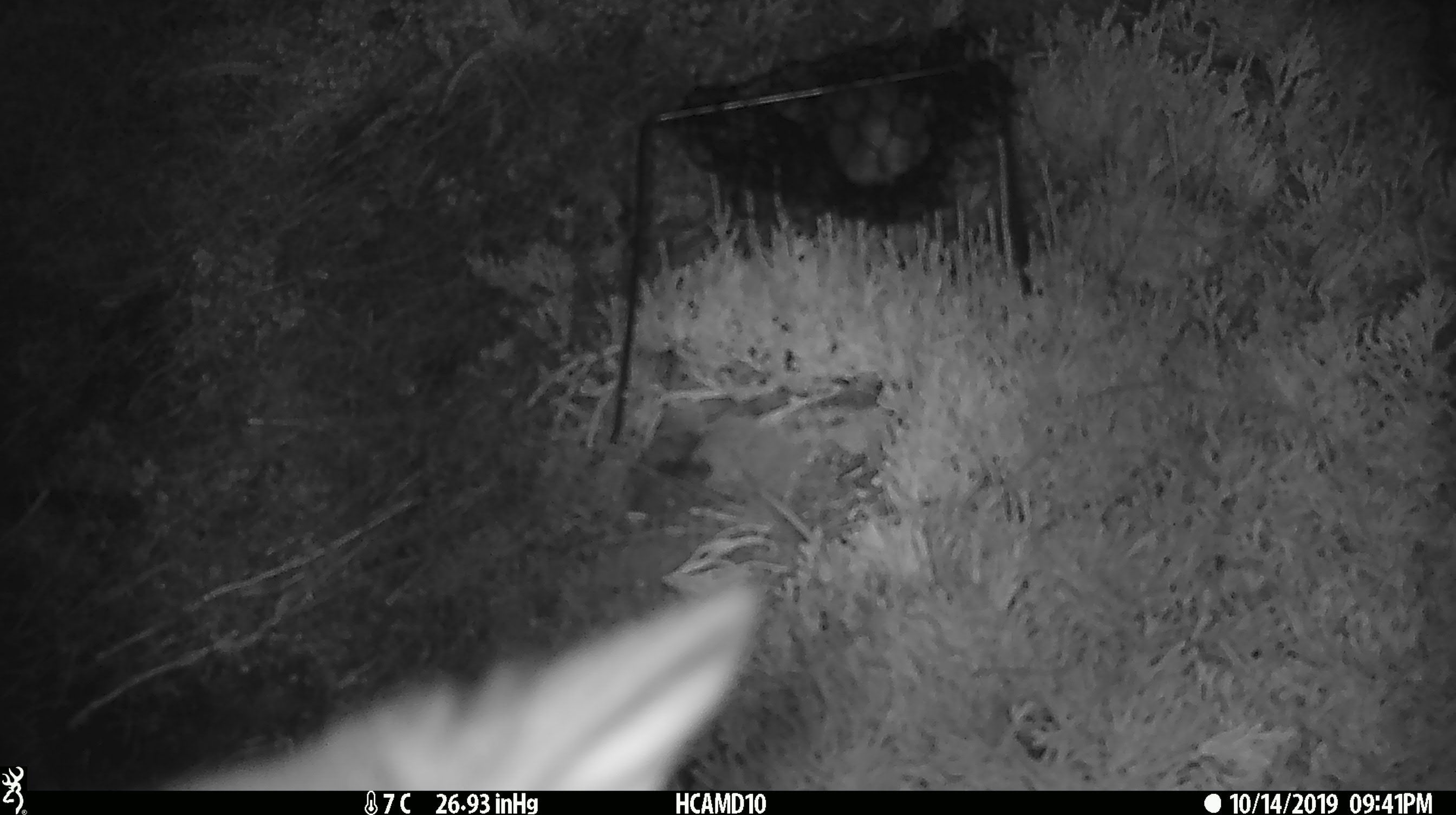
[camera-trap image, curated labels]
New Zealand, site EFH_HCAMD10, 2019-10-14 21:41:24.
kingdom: Animalia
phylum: Chordata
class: Mammalia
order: Diprotodontia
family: Phalangeridae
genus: Trichosurus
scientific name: Trichosurus vulpecula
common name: common brushtail possum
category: possum